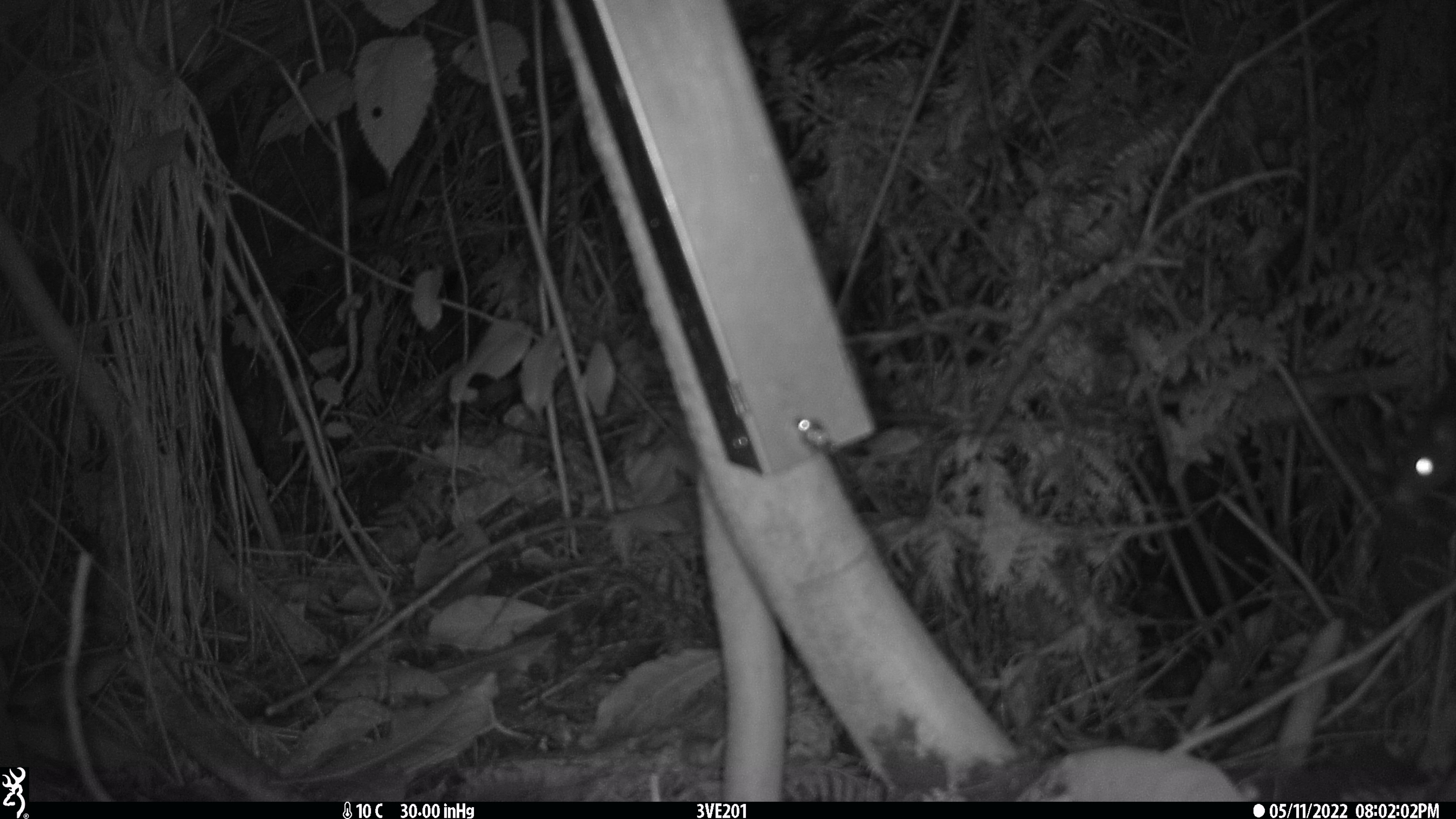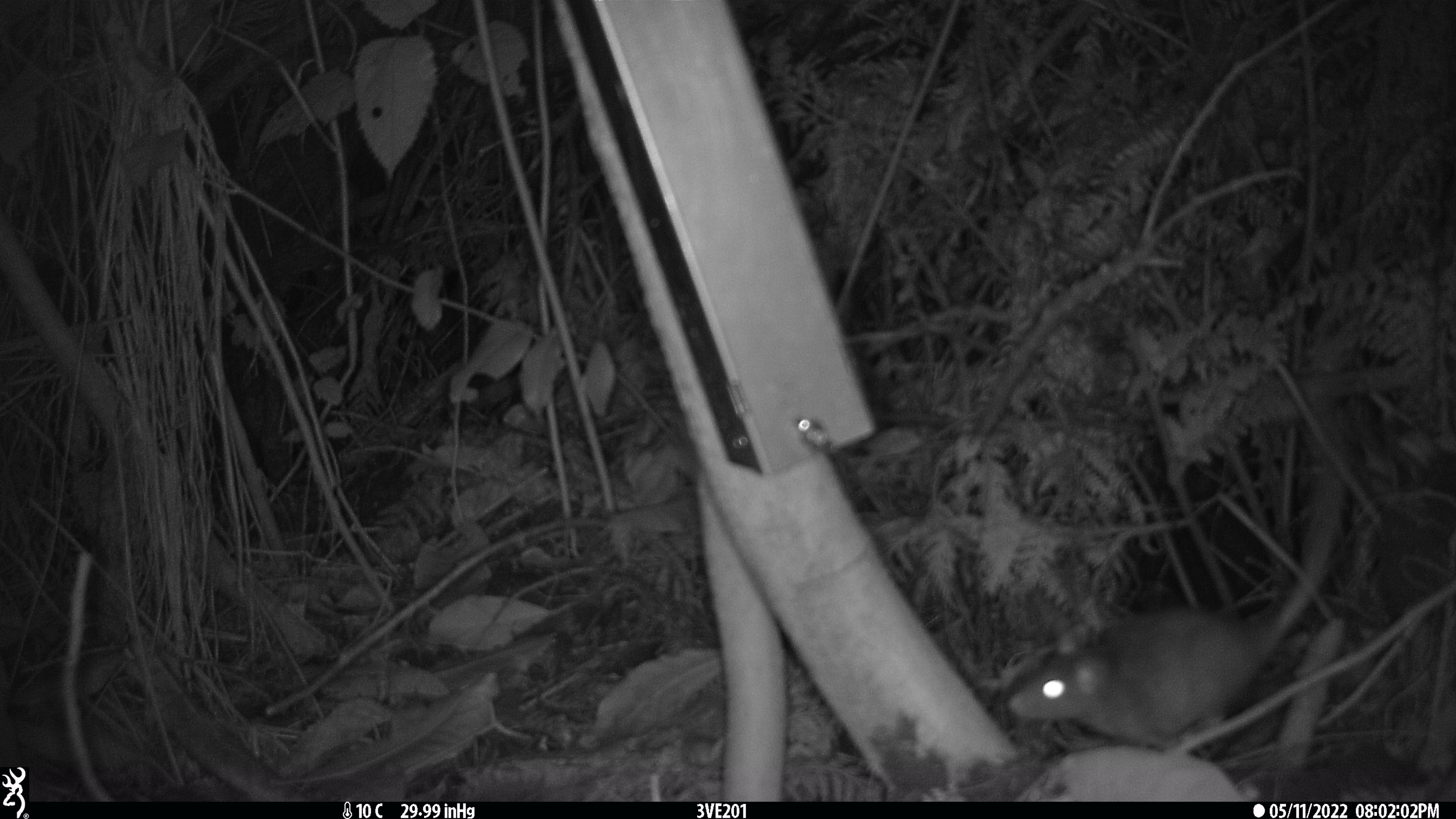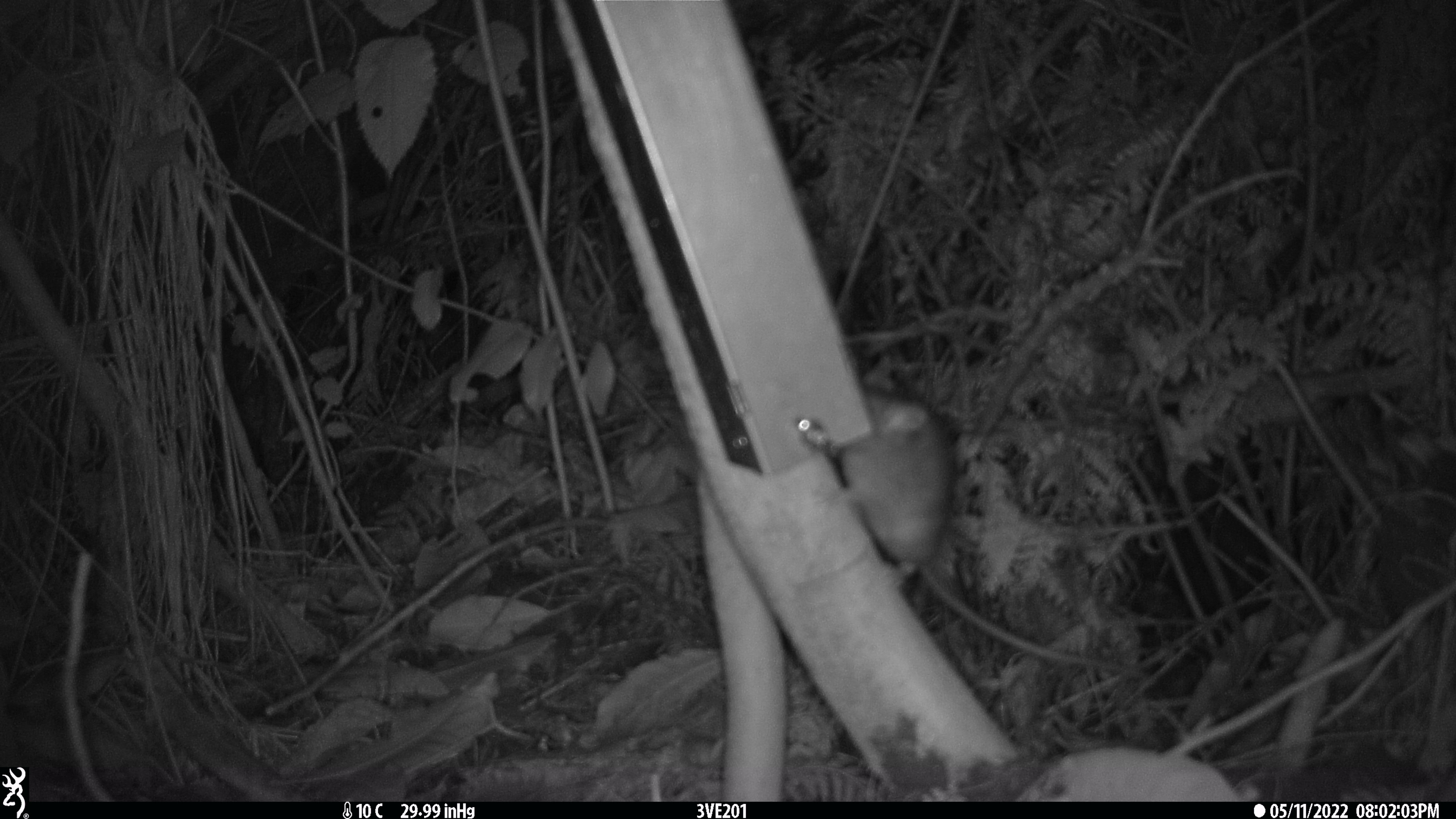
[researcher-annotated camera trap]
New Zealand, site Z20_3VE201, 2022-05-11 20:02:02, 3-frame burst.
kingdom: Animalia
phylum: Chordata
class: Mammalia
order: Rodentia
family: Muridae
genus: Rattus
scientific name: Rattus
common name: rat